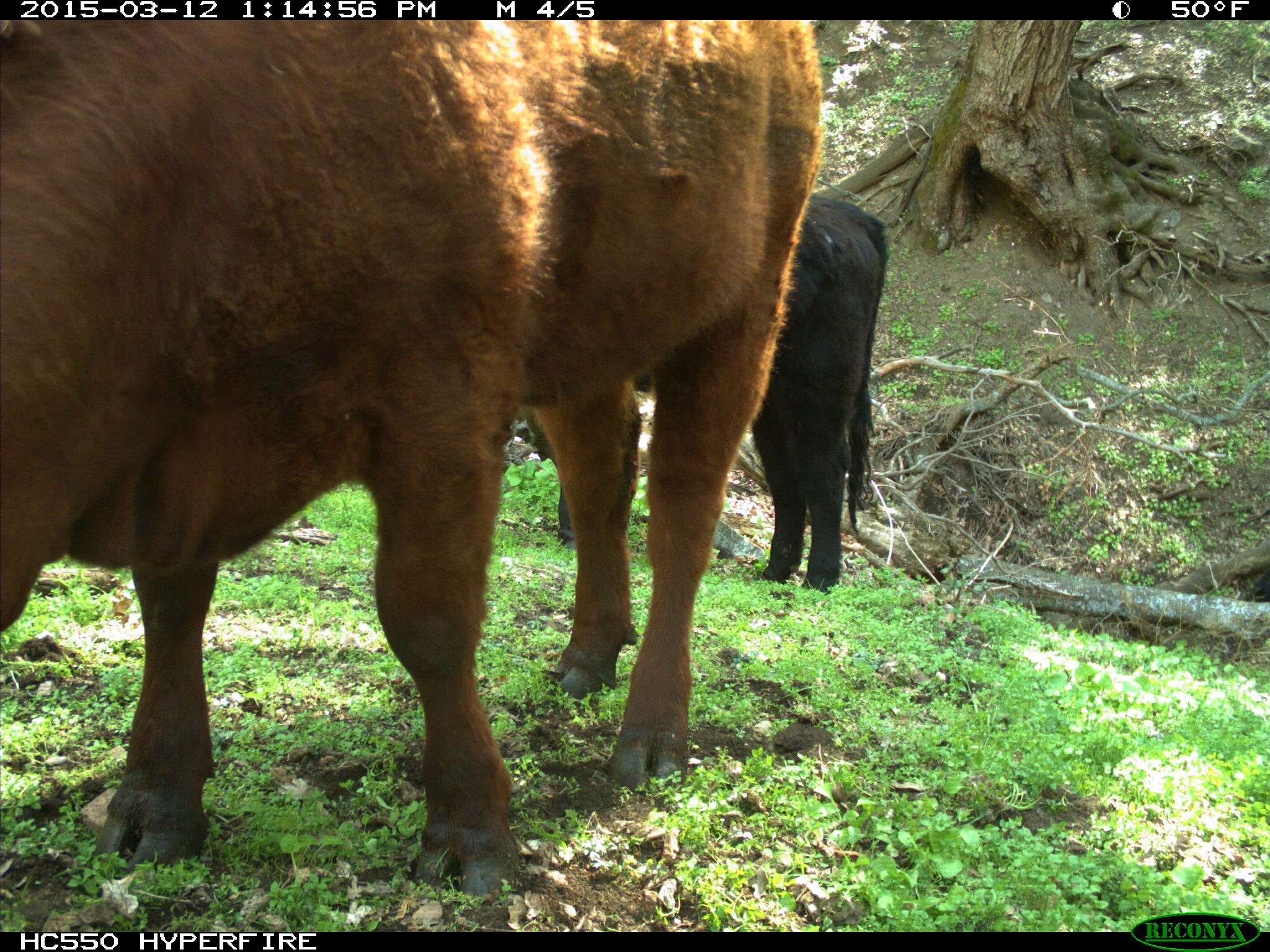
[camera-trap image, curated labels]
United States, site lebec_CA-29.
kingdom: Animalia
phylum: Chordata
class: Mammalia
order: Artiodactyla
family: Bovidae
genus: Bos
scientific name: Bos taurus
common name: domestic cow